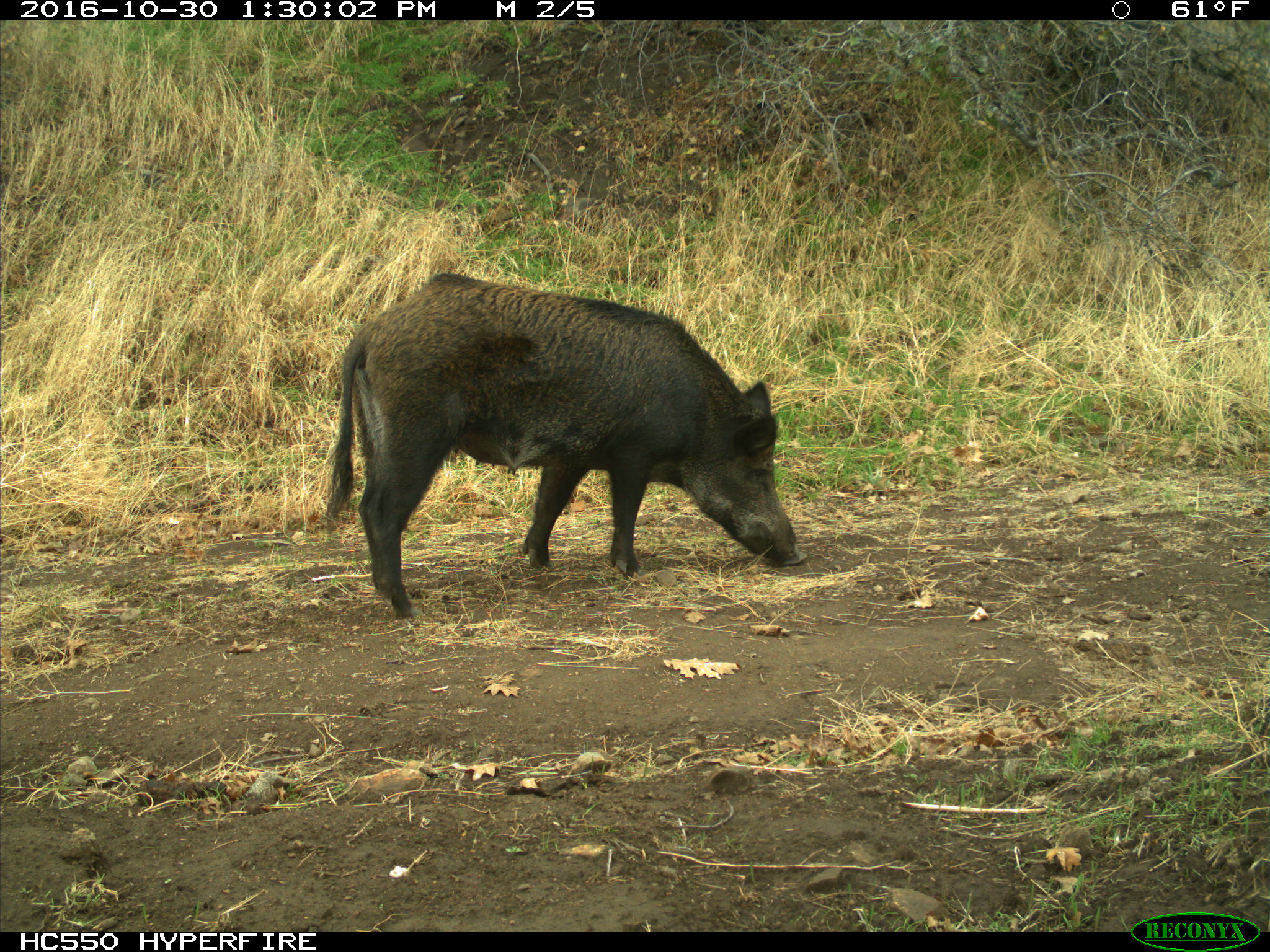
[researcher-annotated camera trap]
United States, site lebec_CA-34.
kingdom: Animalia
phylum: Chordata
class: Mammalia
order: Artiodactyla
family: Suidae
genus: Sus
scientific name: Sus scrofa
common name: wild boar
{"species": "Sus scrofa (wild boar)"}